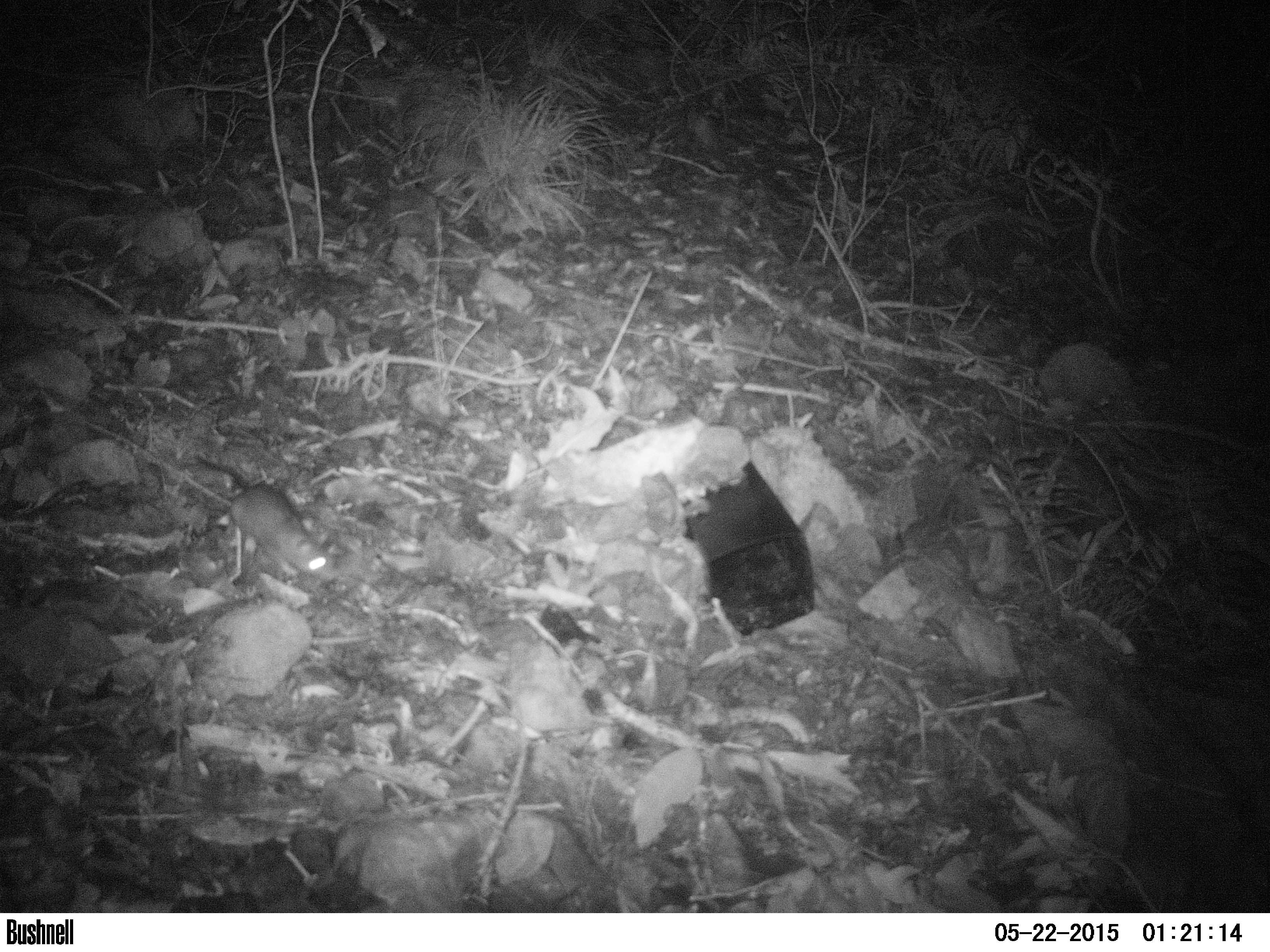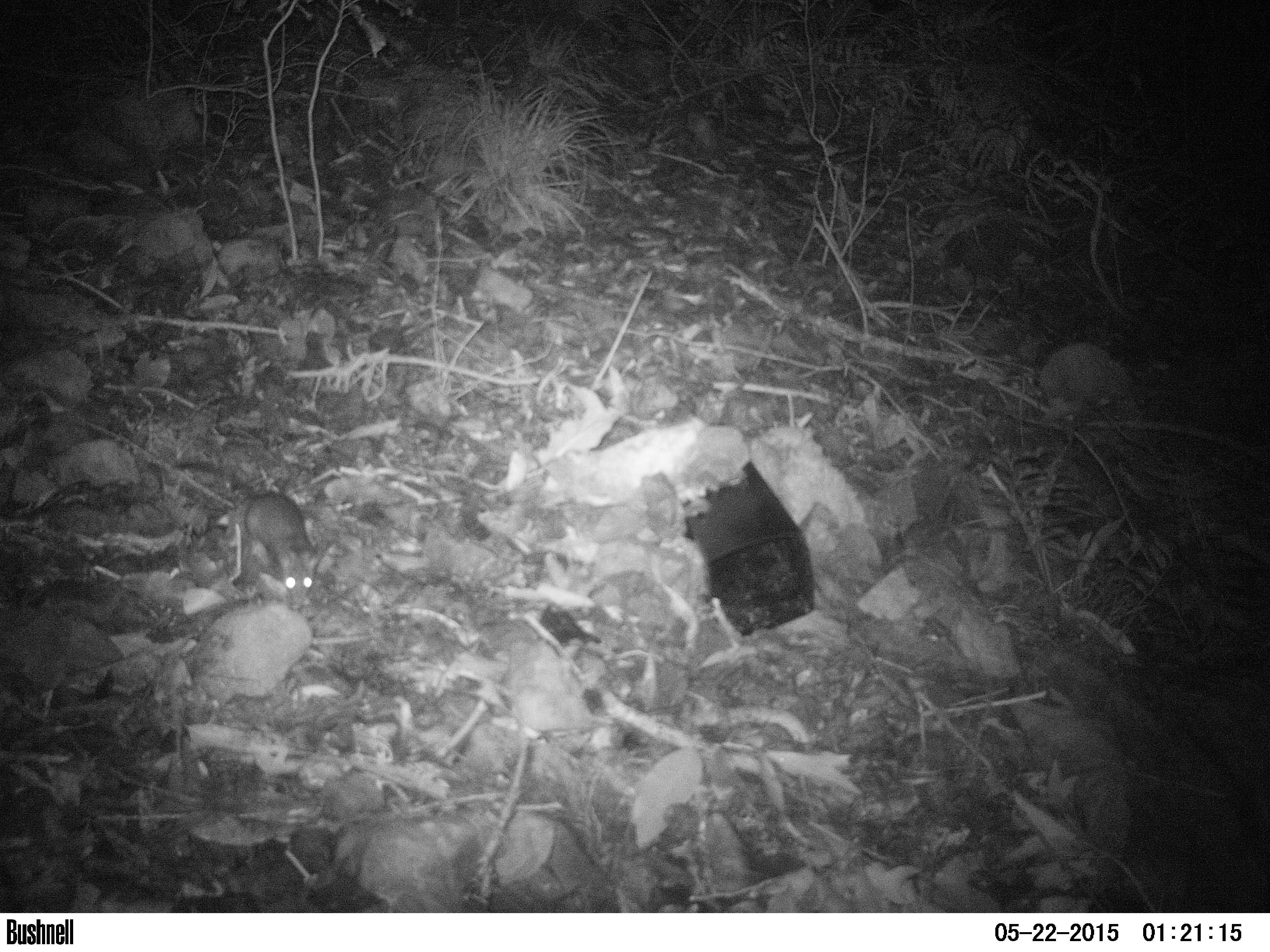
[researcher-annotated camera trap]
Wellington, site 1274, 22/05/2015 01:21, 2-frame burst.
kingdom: Animalia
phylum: Chordata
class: Mammalia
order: Rodentia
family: Muridae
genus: Rattus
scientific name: Rattus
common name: rat